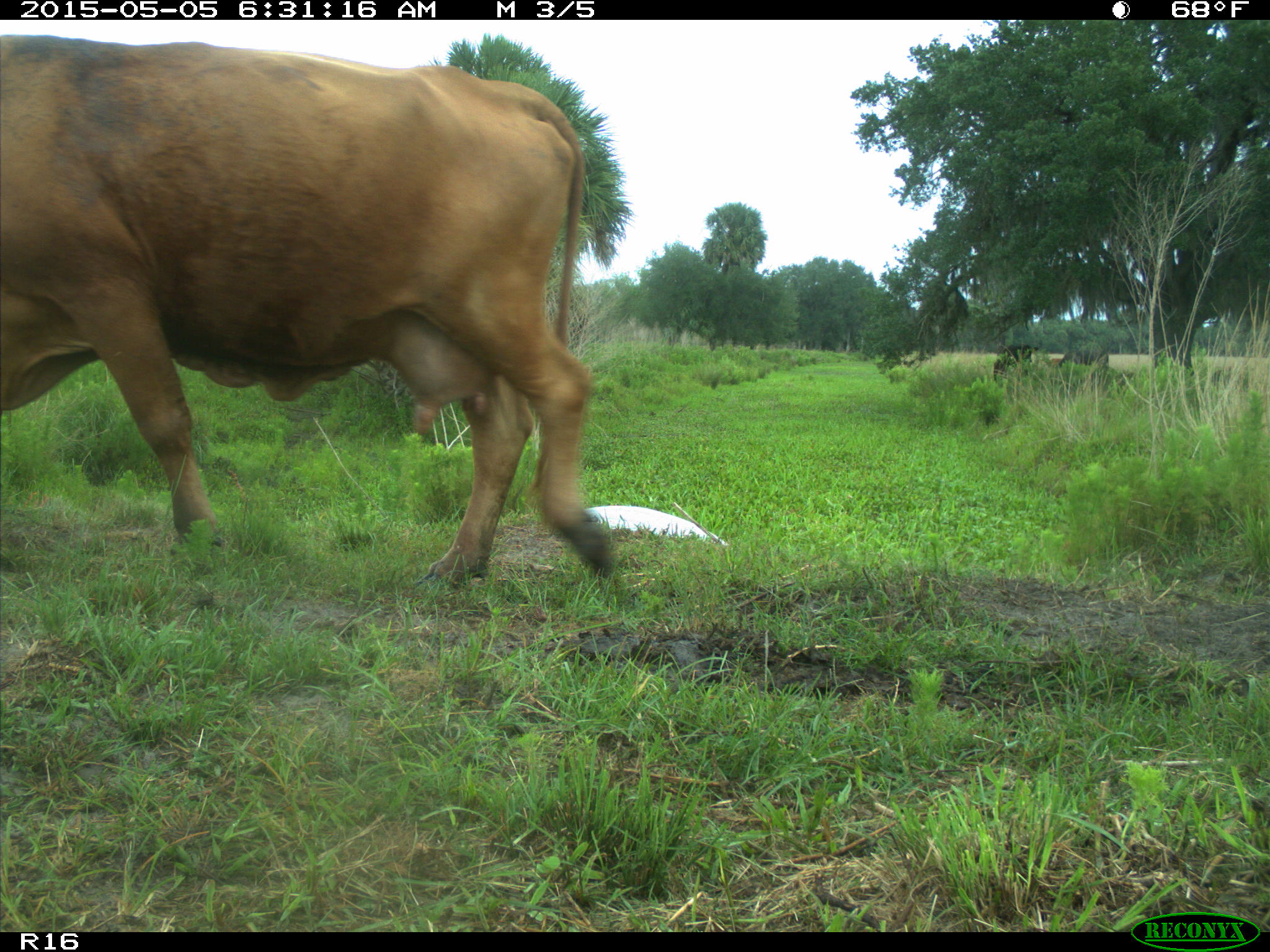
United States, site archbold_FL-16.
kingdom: Animalia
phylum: Chordata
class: Mammalia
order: Artiodactyla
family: Bovidae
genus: Bos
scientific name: Bos taurus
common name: domestic cow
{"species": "Bos taurus (domestic cow)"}